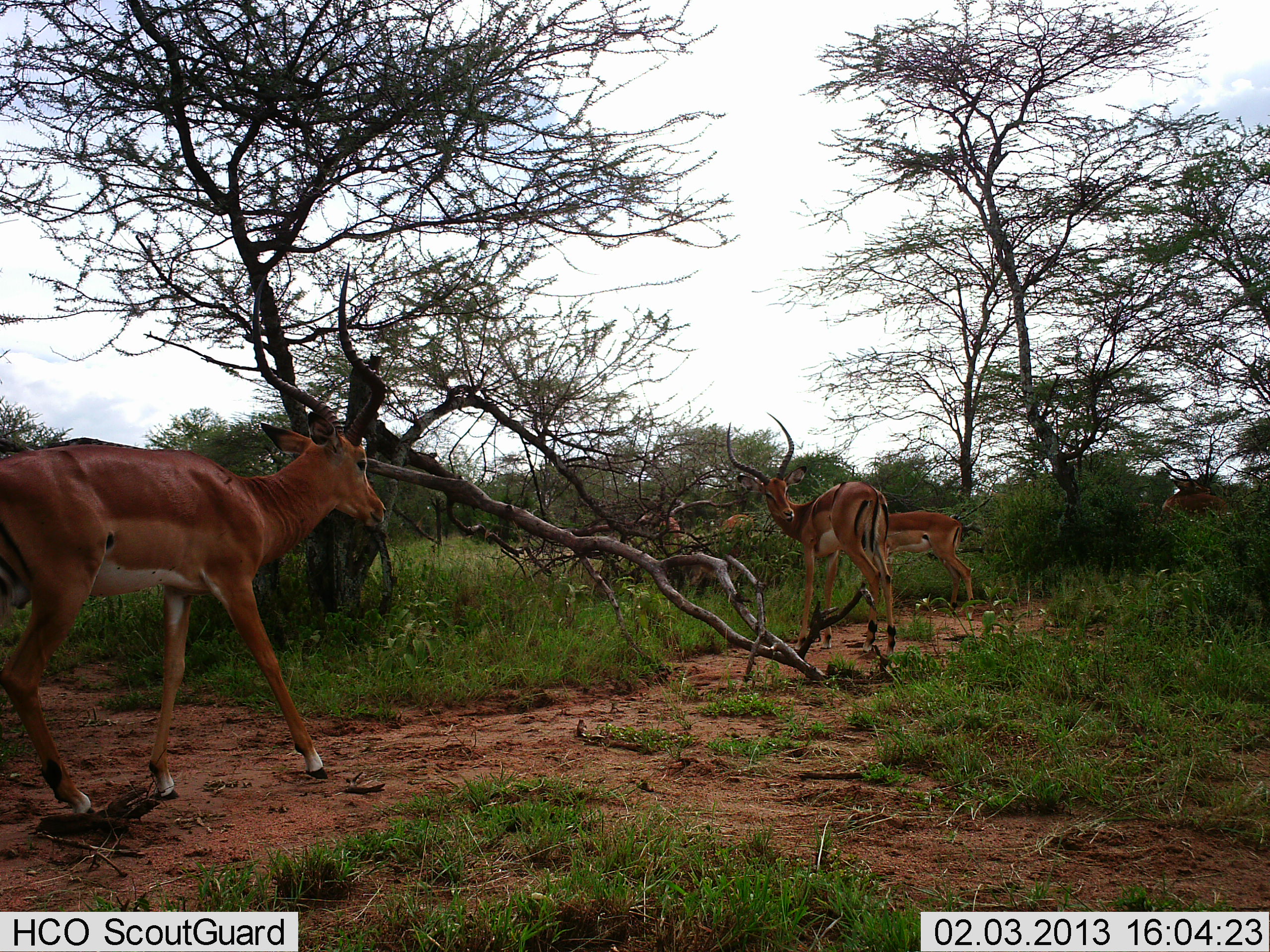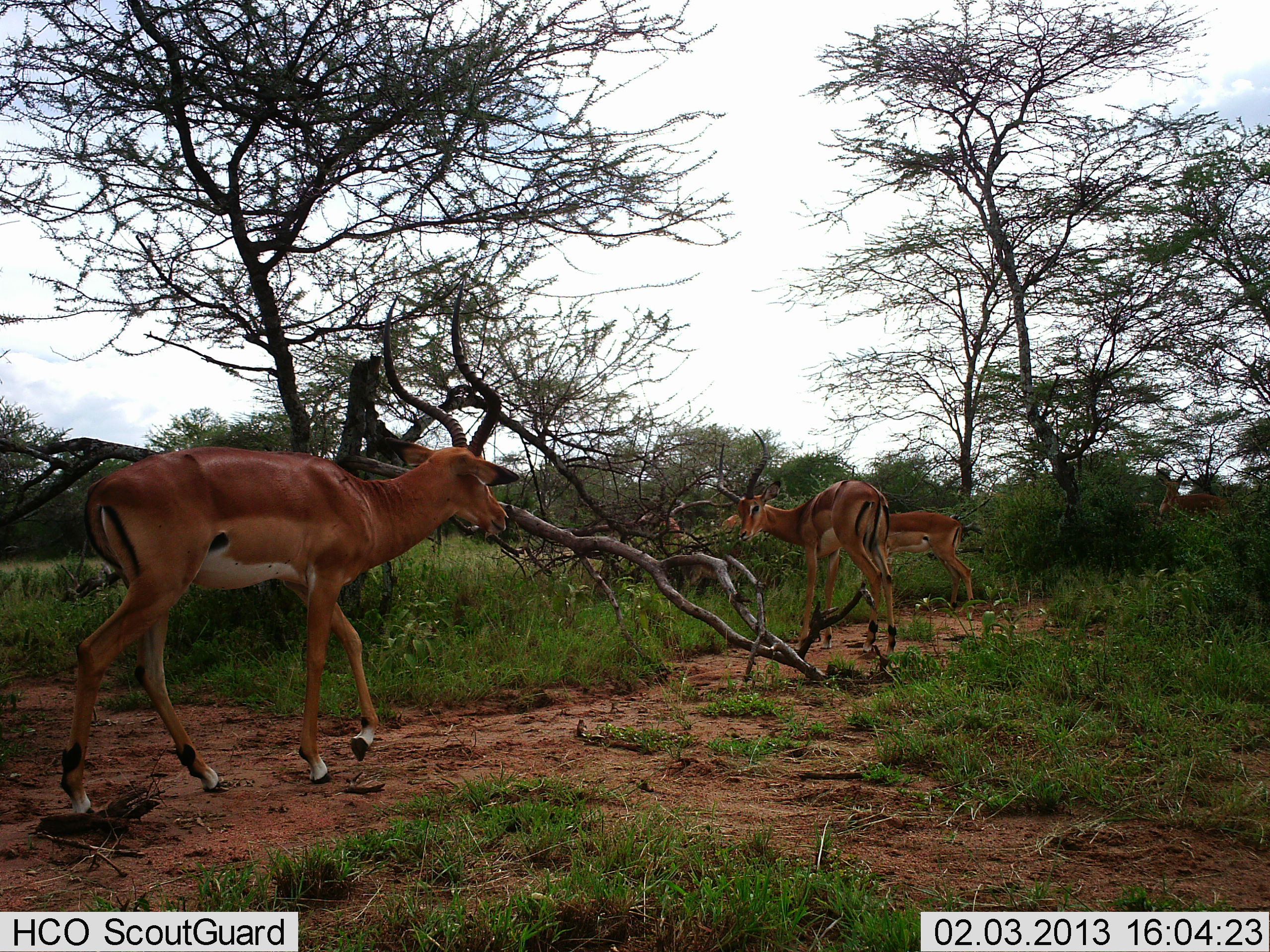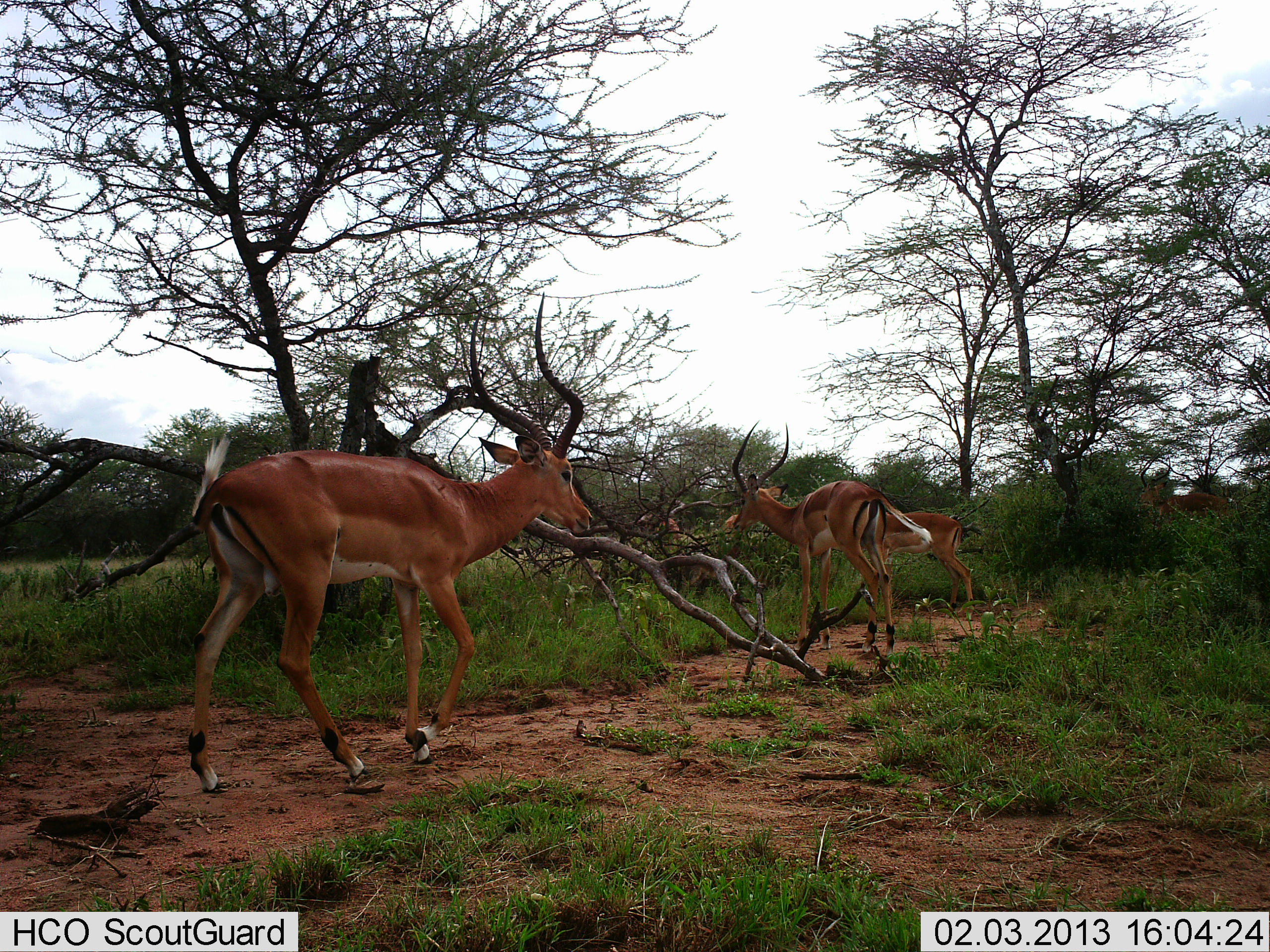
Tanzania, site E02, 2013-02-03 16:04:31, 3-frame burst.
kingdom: Animalia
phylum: Chordata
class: Mammalia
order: Artiodactyla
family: Bovidae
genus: Aepyceros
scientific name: Aepyceros melampus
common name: impala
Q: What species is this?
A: Impala (Aepyceros melampus).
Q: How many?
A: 4.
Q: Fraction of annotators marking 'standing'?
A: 65%.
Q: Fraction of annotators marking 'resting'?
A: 0%.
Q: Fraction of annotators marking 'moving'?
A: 87%.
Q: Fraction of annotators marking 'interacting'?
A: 0%.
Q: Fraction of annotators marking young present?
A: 4%.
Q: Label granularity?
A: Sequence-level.